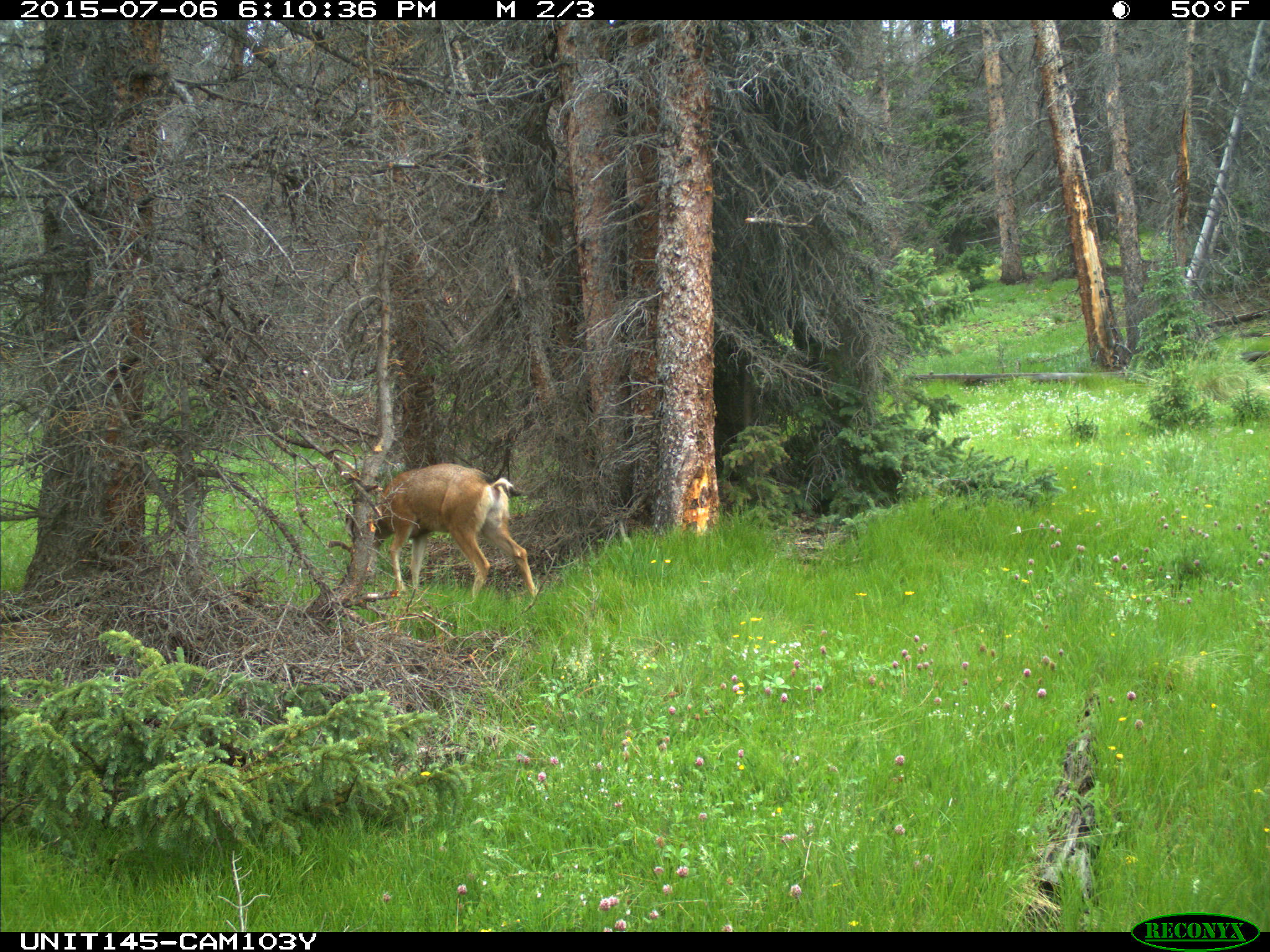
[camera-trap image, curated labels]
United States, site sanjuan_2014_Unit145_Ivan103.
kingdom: Animalia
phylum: Chordata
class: Mammalia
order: Artiodactyla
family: Cervidae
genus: Odocoileus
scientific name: Odocoileus hemionus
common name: mule deer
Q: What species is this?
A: Odocoileus hemionus (mule deer).